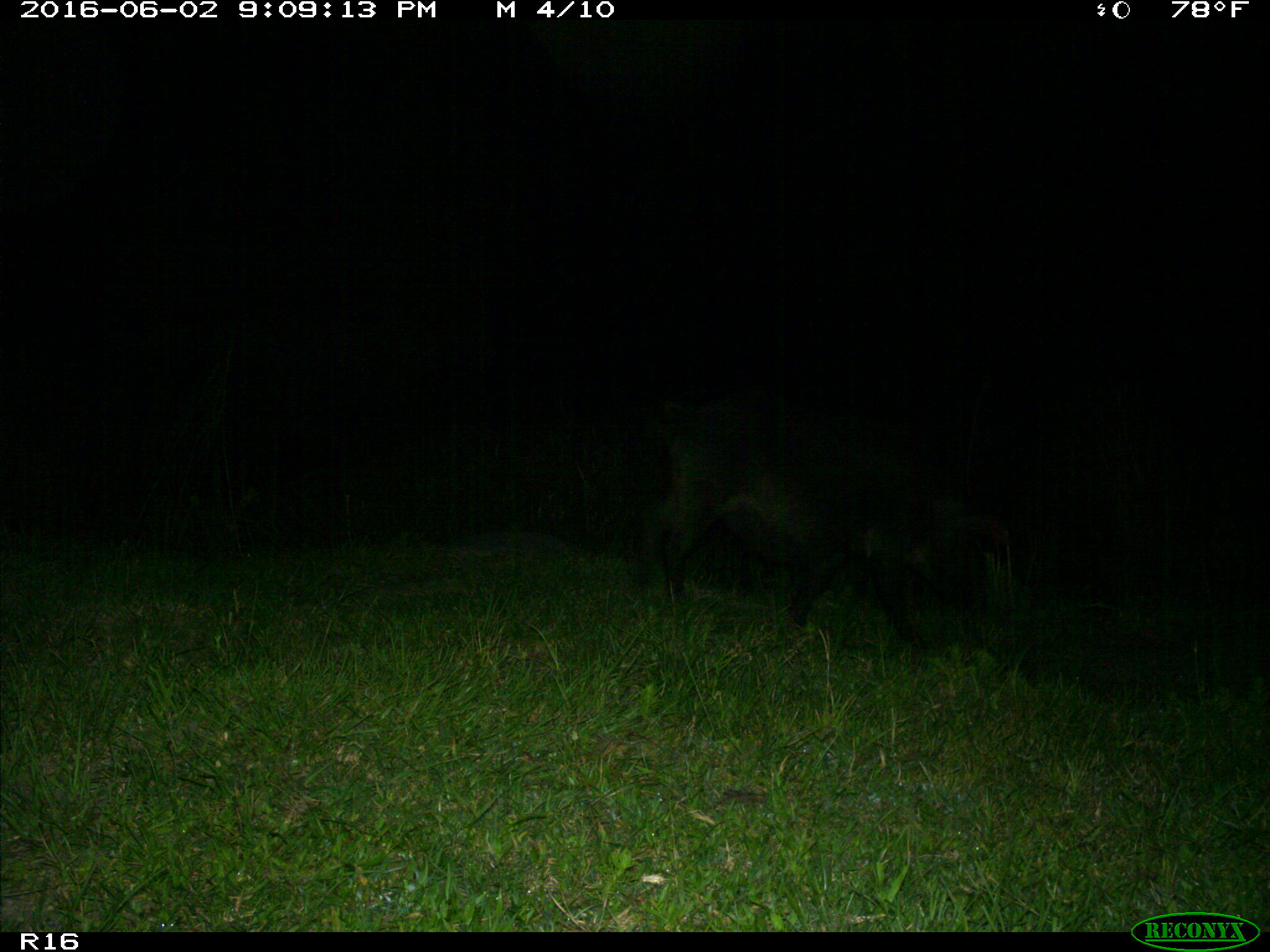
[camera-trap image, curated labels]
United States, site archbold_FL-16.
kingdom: Animalia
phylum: Chordata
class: Mammalia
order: Artiodactyla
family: Suidae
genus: Sus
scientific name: Sus scrofa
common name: wild boar